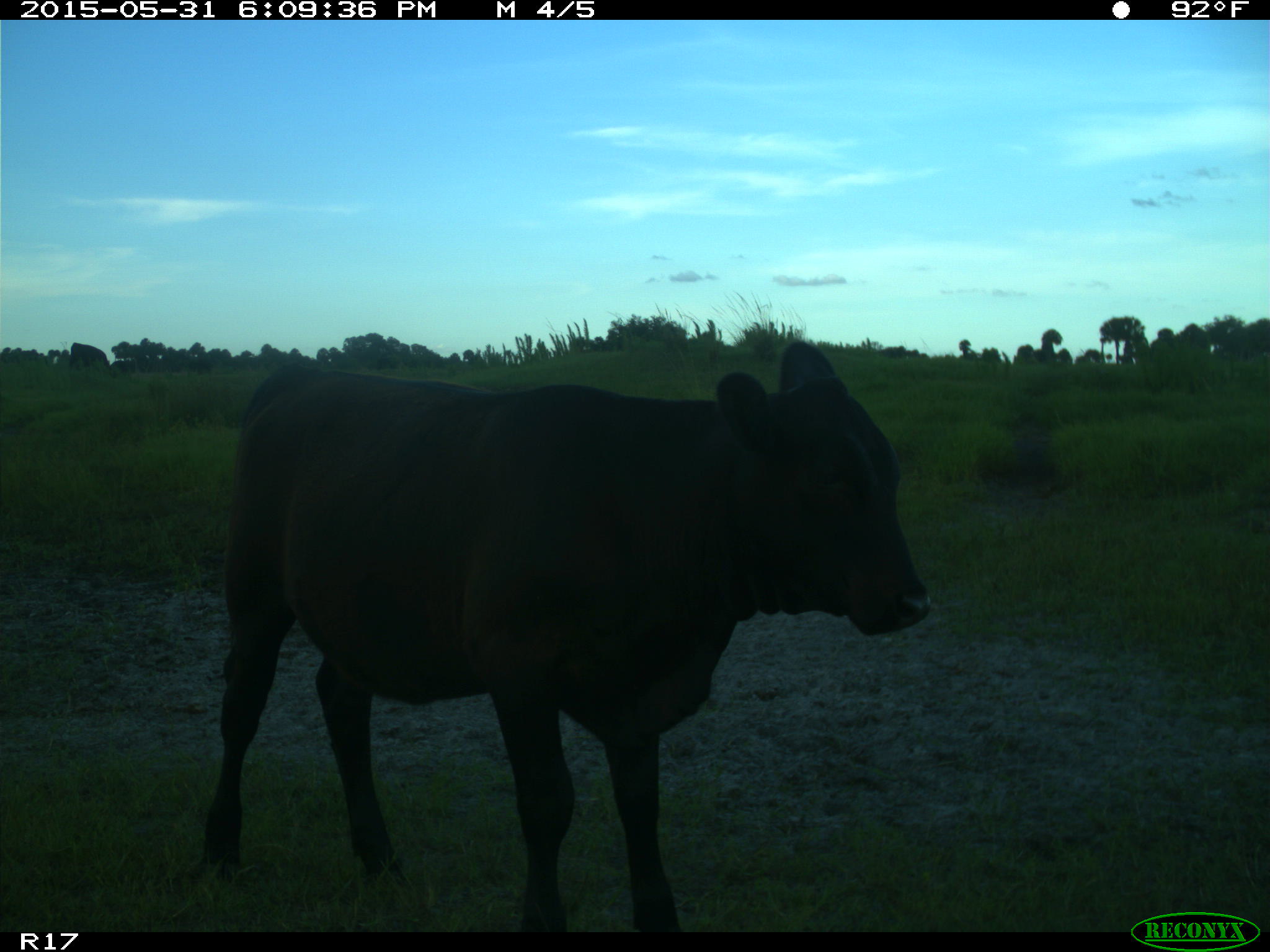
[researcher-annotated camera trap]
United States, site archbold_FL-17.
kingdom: Animalia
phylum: Chordata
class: Mammalia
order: Artiodactyla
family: Bovidae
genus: Bos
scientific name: Bos taurus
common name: domestic cow